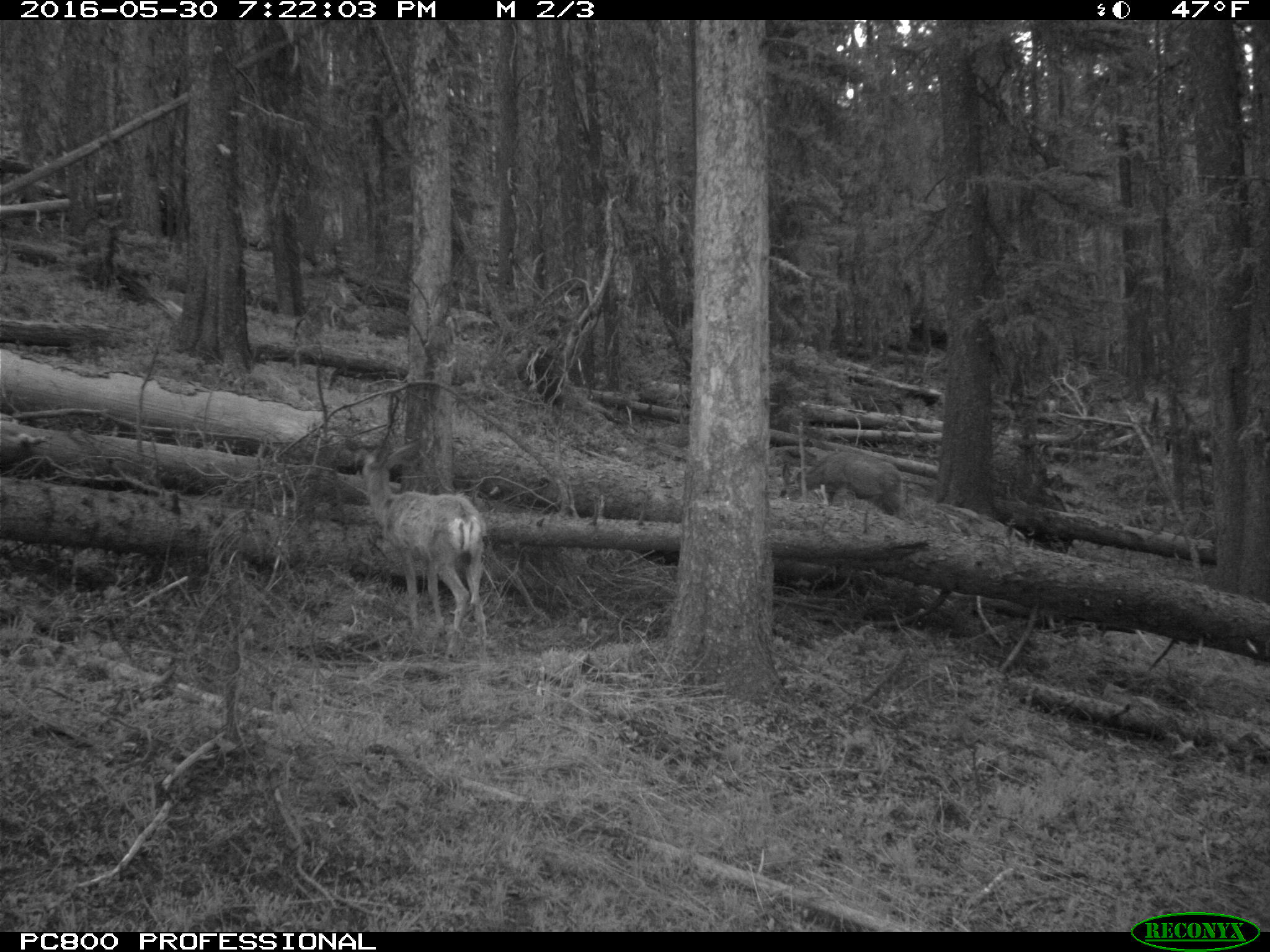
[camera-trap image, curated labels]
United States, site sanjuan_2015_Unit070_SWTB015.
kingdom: Animalia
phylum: Chordata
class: Mammalia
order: Artiodactyla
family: Cervidae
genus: Odocoileus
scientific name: Odocoileus hemionus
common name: mule deer